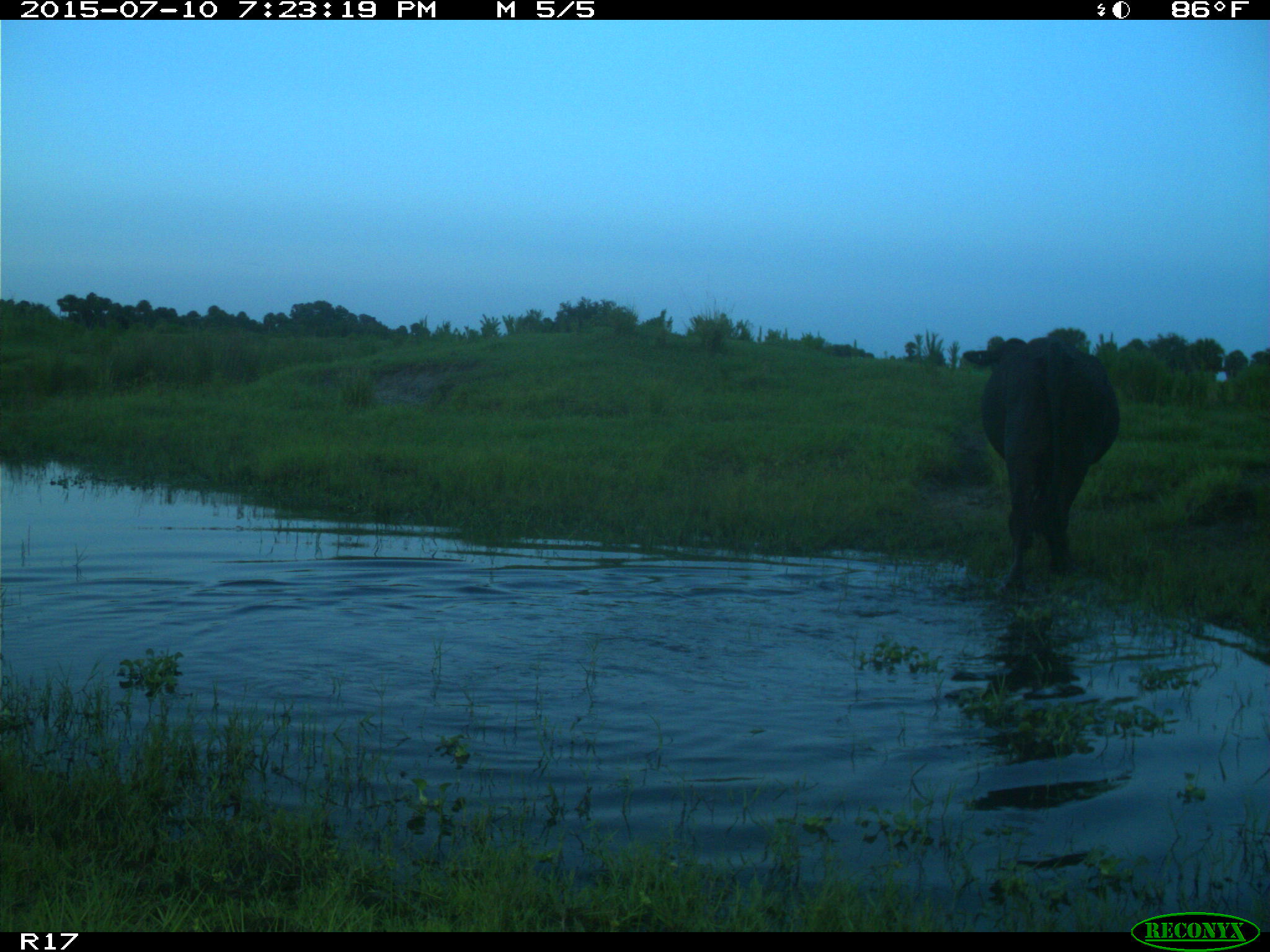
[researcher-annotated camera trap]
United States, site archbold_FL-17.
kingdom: Animalia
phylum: Chordata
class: Mammalia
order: Artiodactyla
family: Bovidae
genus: Bos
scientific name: Bos taurus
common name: domestic cow